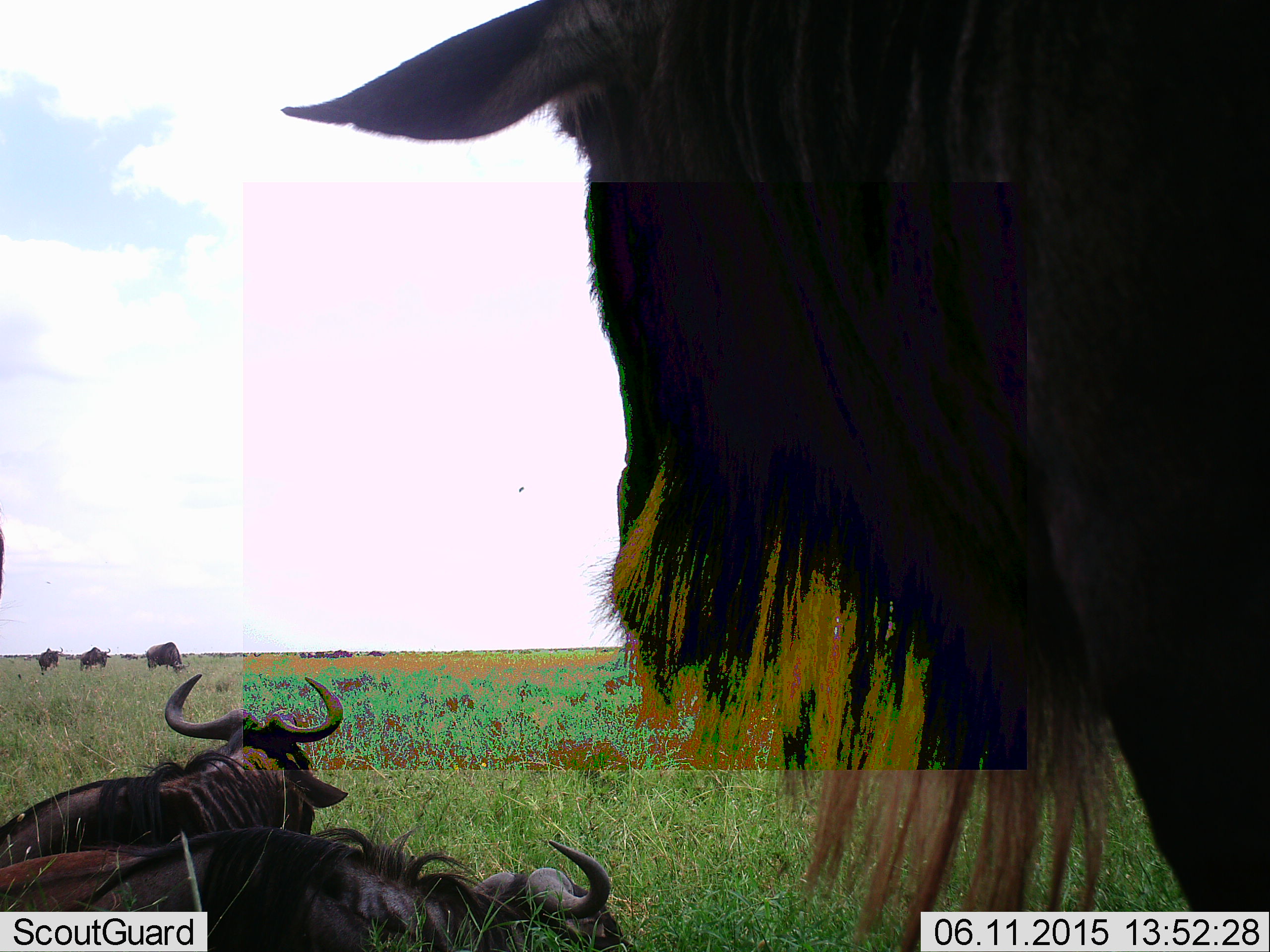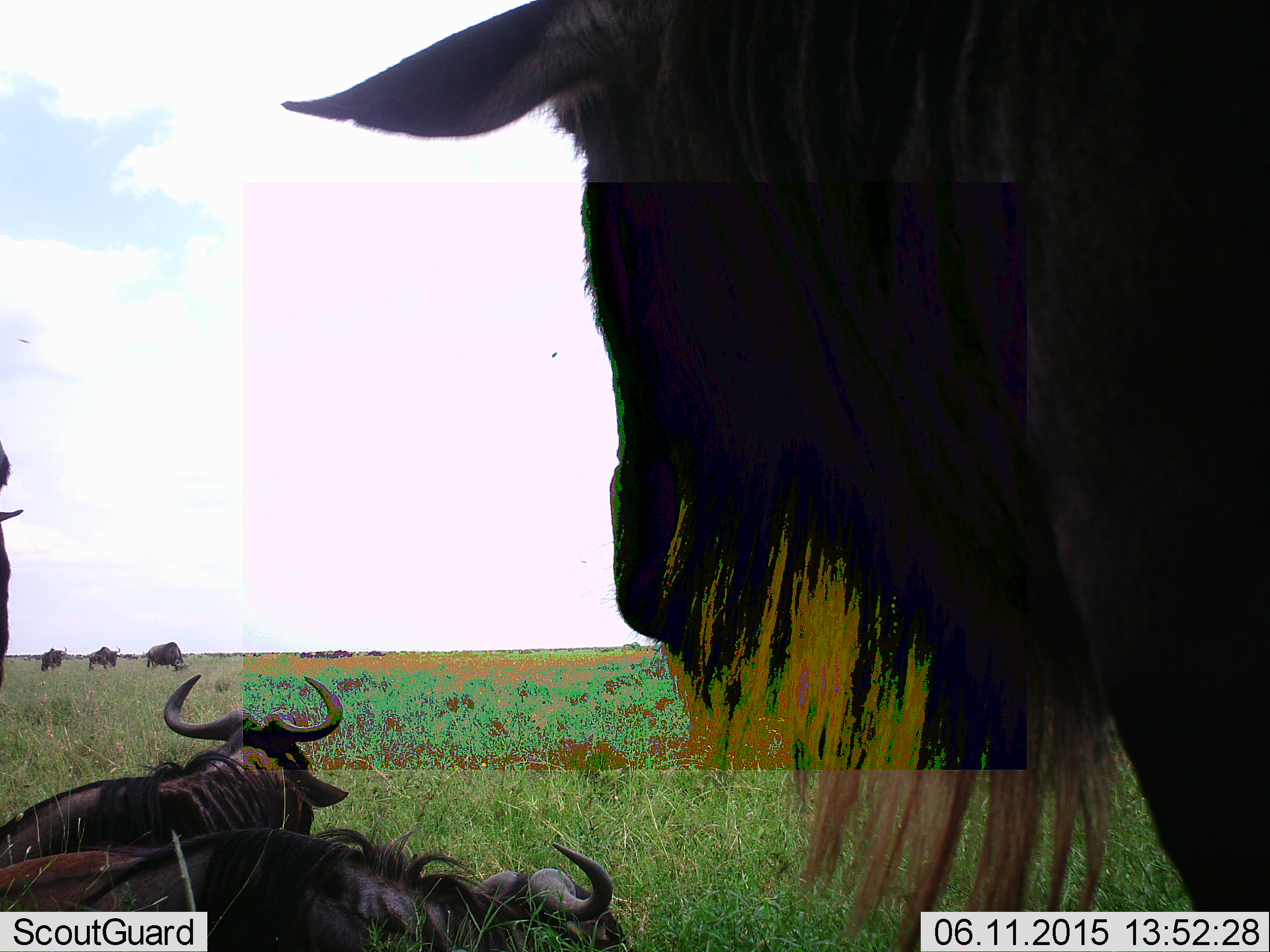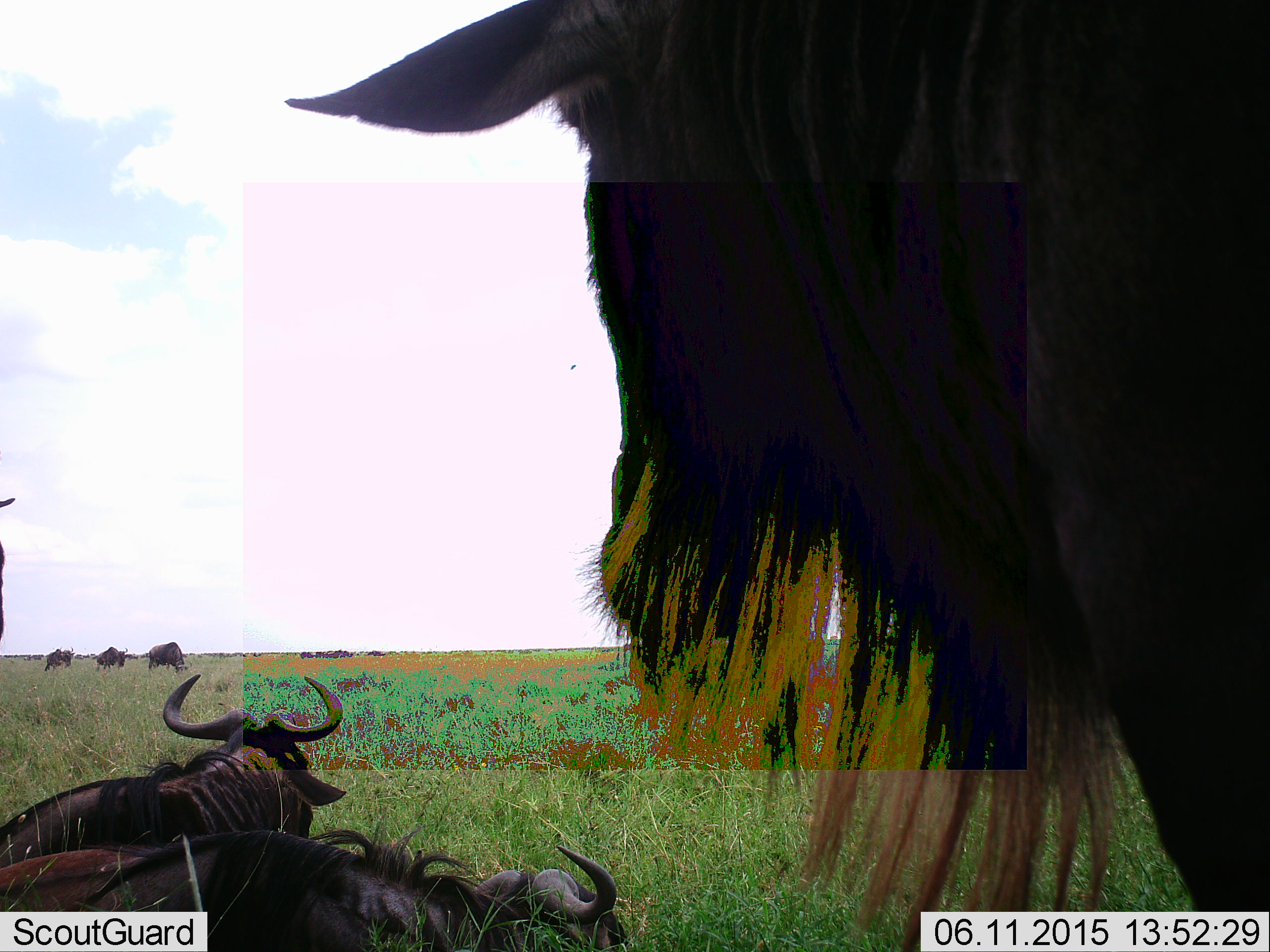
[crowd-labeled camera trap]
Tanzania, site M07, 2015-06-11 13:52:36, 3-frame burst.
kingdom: Animalia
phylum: Chordata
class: Mammalia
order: Artiodactyla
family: Bovidae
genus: Connochaetes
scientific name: Connochaetes taurinus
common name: blue wildebeest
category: wildebeest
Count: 10.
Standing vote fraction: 90%.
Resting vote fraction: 80%.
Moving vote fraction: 20%.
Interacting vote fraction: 0%.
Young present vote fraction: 0%.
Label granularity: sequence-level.